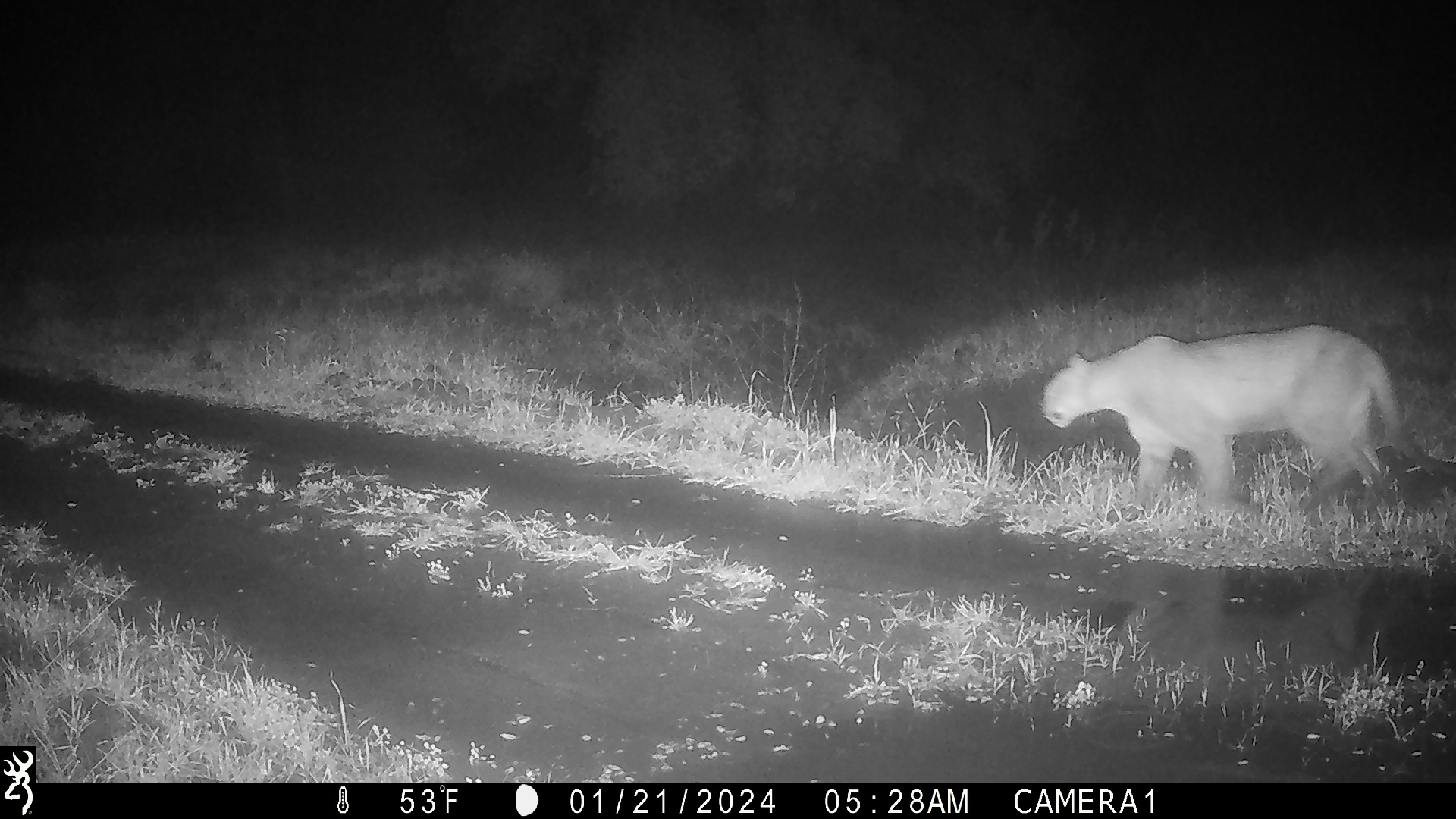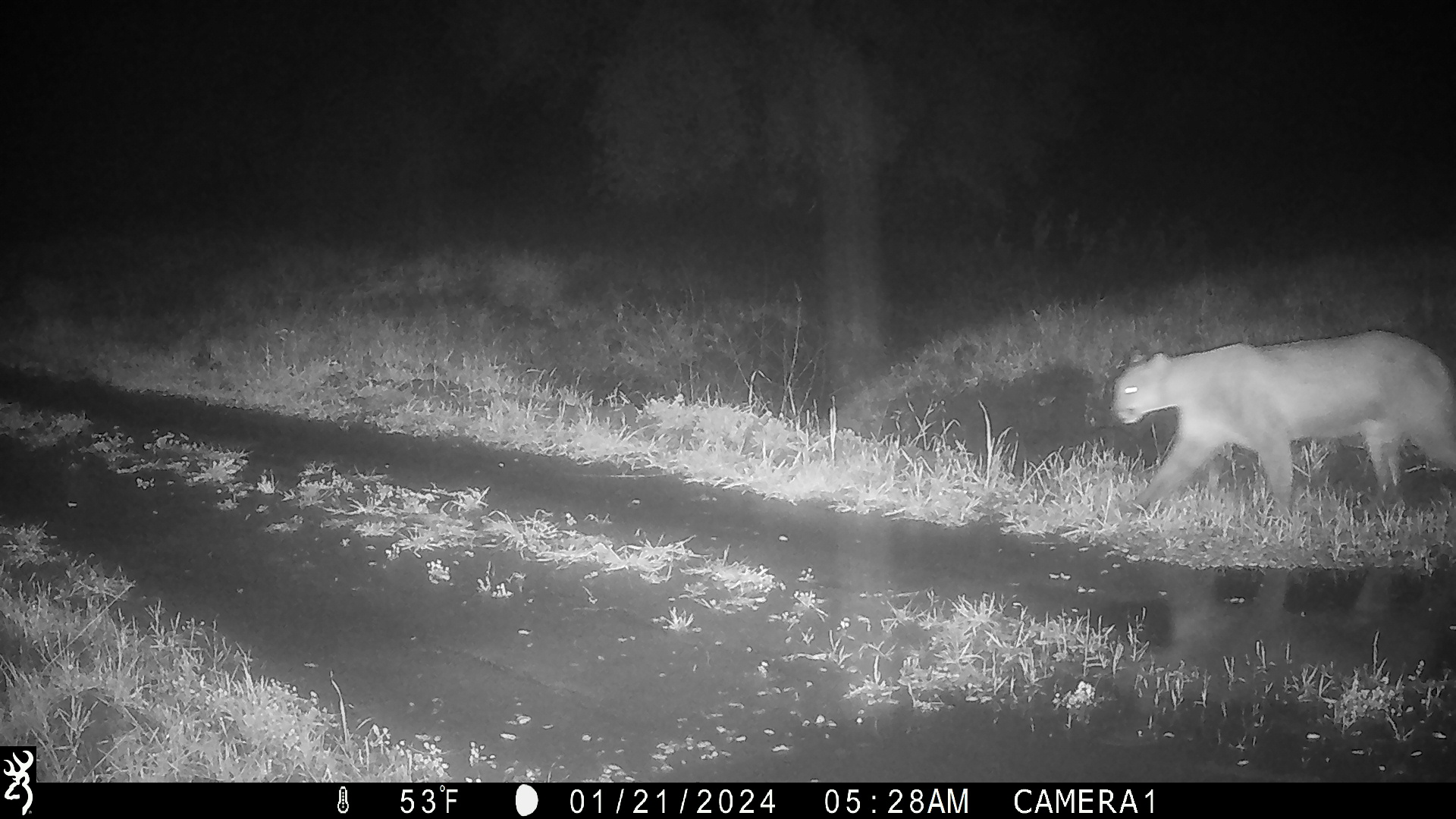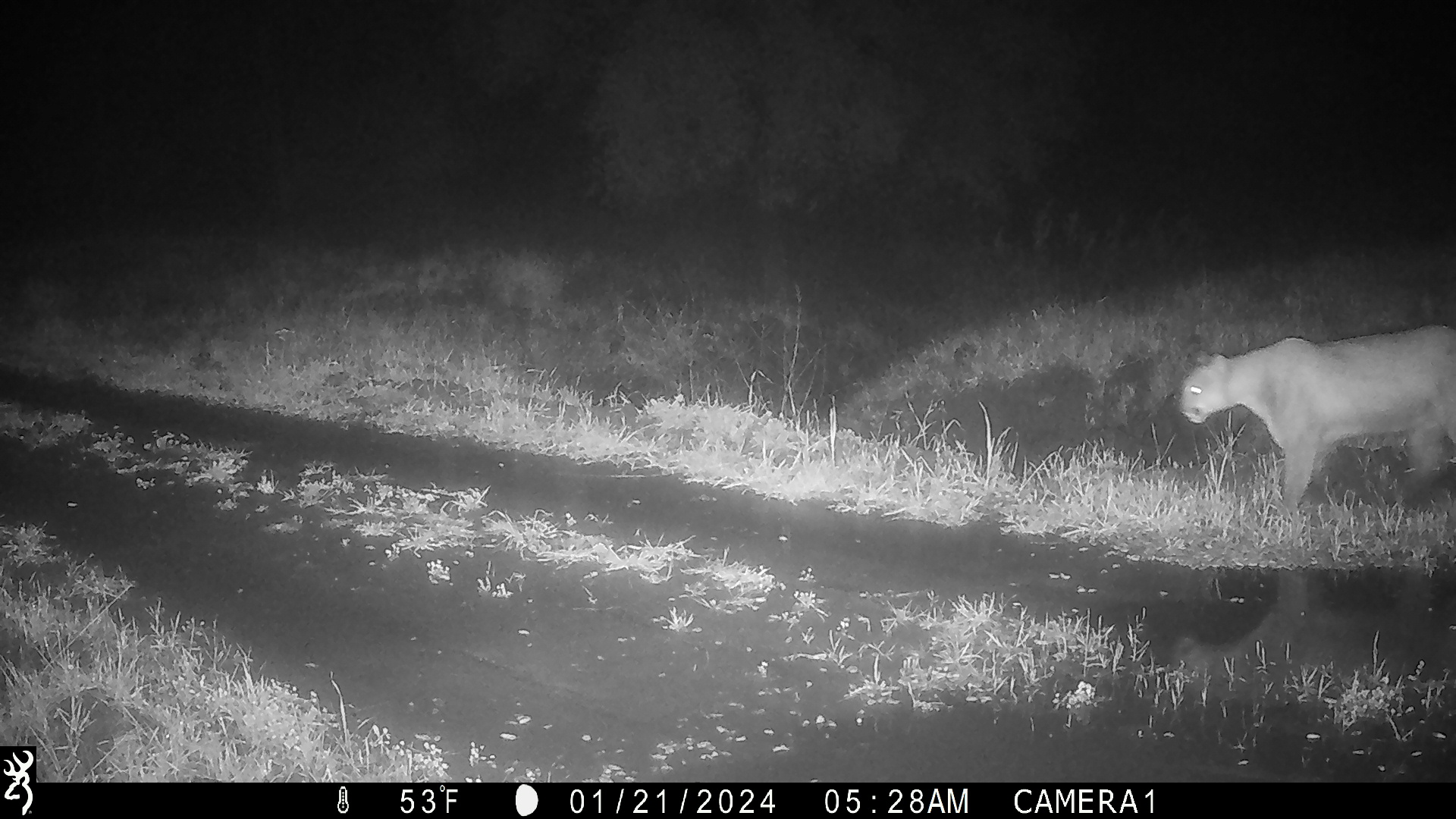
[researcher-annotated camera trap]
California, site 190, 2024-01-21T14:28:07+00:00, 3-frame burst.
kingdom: Animalia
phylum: Chordata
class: Mammalia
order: Carnivora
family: Felidae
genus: Puma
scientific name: Puma concolor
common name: puma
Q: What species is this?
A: Puma (Puma concolor).